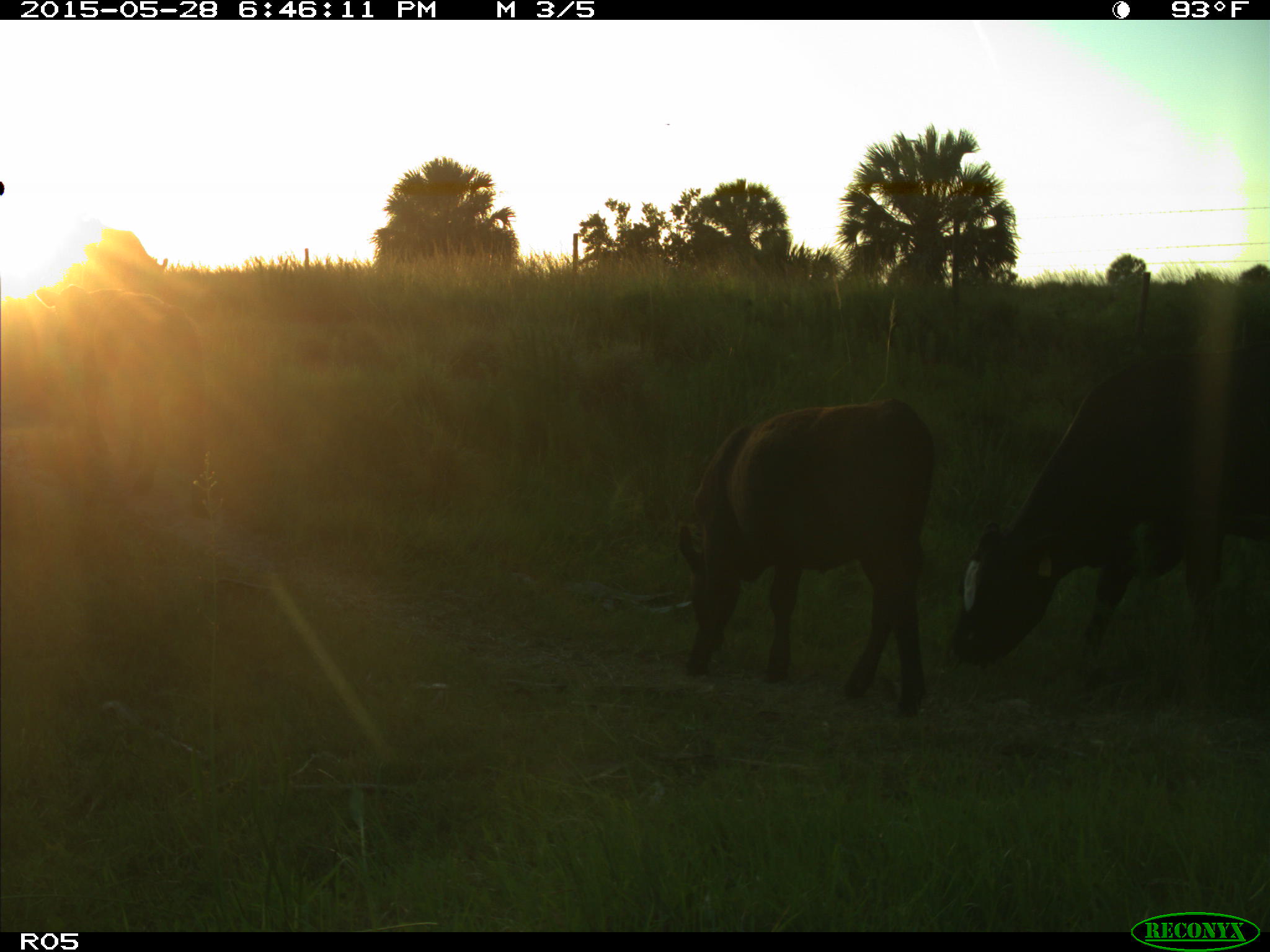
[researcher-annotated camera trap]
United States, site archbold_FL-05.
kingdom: Animalia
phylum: Chordata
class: Mammalia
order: Artiodactyla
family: Bovidae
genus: Bos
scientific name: Bos taurus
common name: domestic cow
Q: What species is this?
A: Bos taurus (domestic cow).